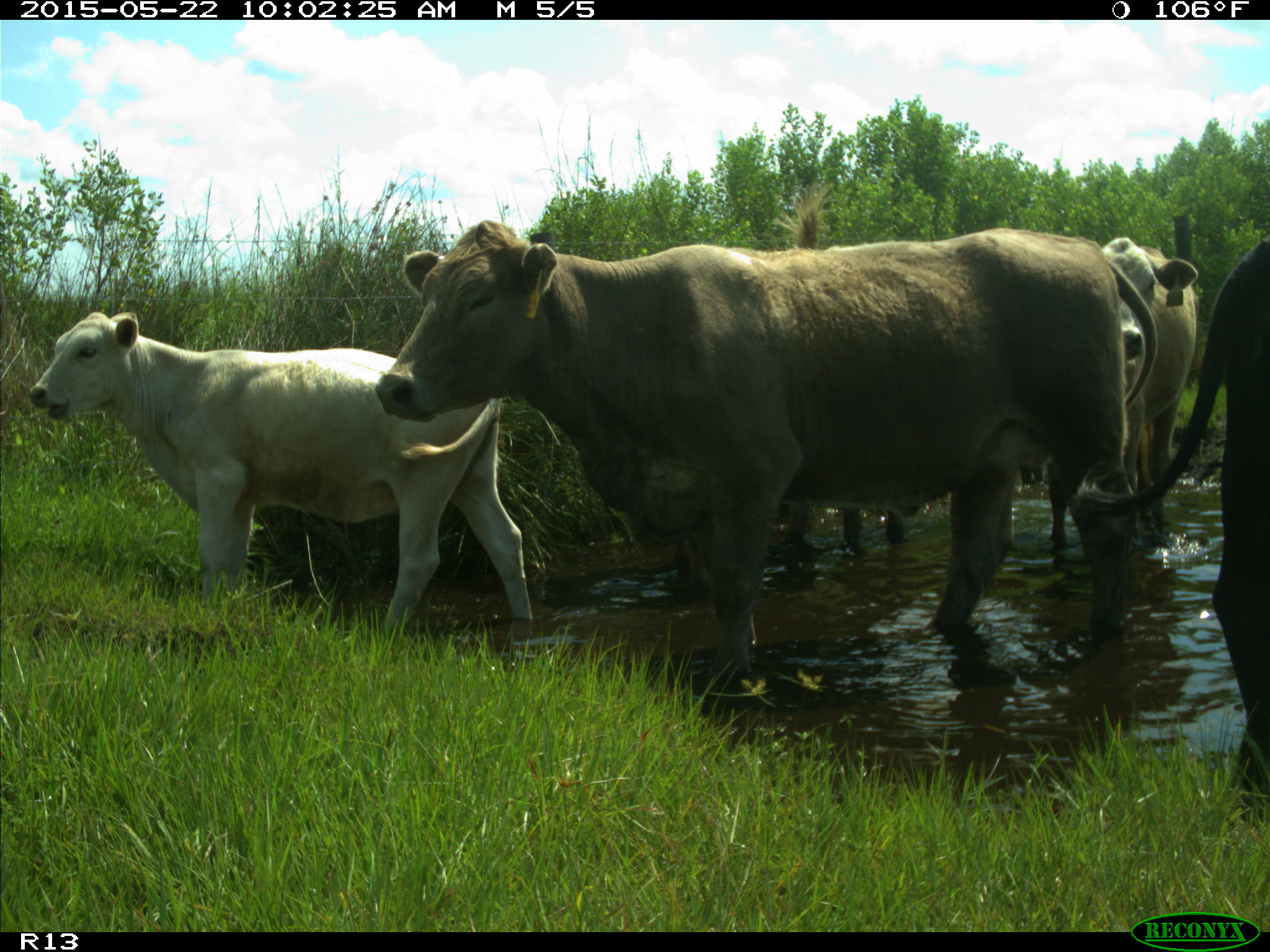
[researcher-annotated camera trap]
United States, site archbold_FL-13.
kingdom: Animalia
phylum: Chordata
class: Mammalia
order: Artiodactyla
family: Bovidae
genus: Bos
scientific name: Bos taurus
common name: domestic cow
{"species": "Bos taurus (domestic cow)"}